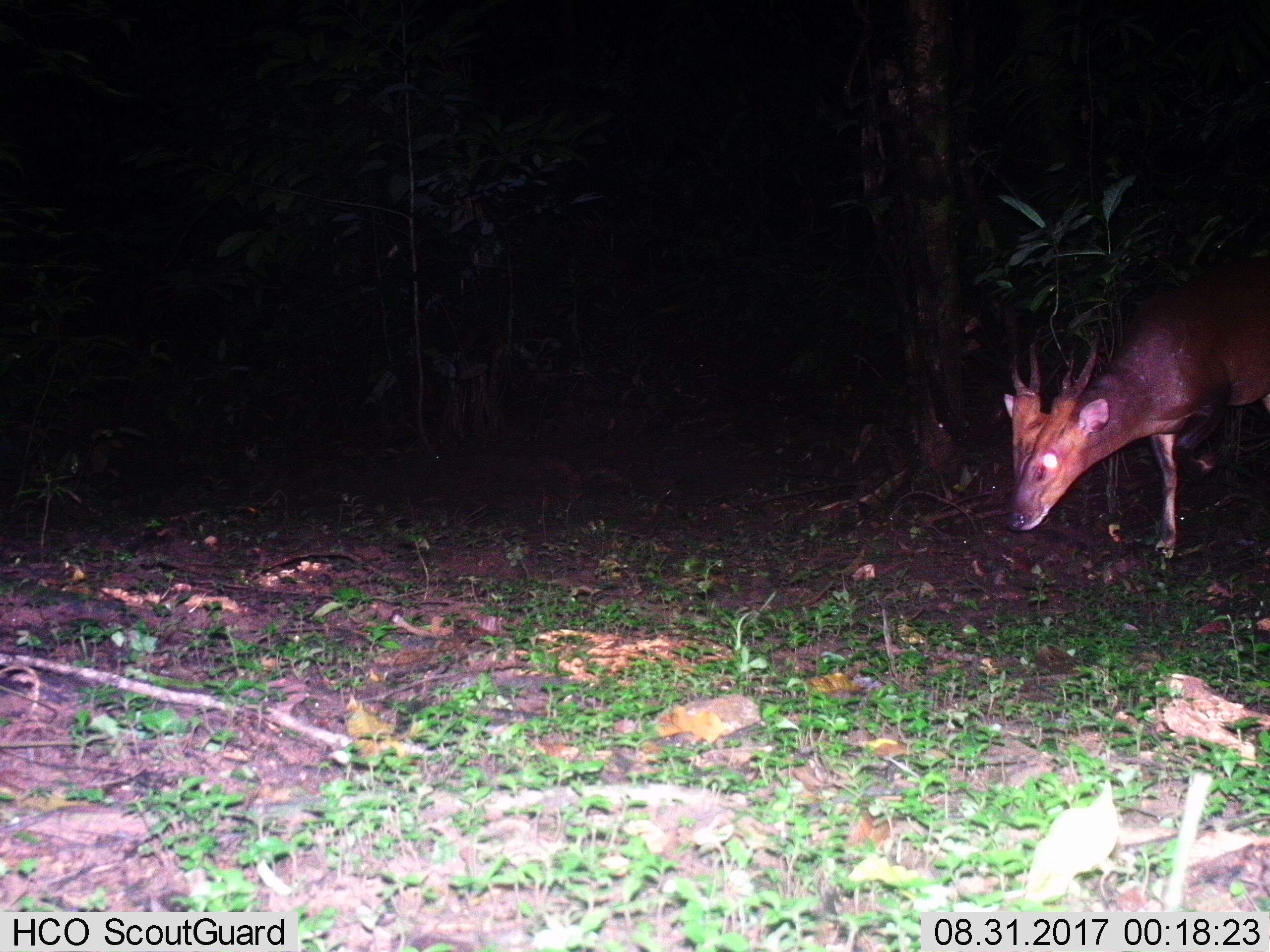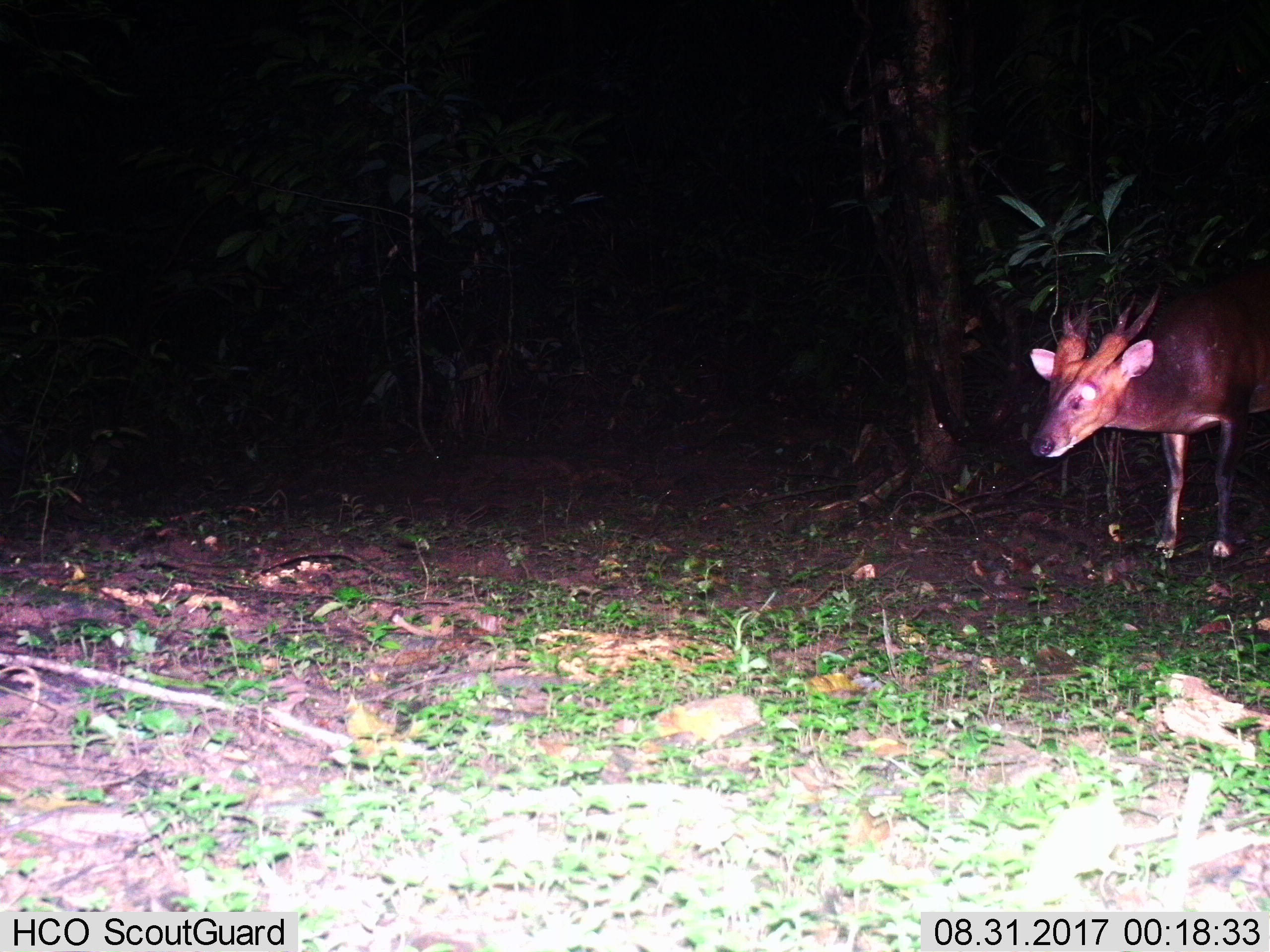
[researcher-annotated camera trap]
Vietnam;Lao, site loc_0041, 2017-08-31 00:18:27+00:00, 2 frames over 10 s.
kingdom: Animalia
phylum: Chordata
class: Mammalia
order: Artiodactyla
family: Cervidae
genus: Muntiacus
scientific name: Muntiacus vuquangensis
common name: large-antlered muntjac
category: large antlered muntjac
Large antlered muntjac (large-antlered muntjac) (Muntiacus vuquangensis). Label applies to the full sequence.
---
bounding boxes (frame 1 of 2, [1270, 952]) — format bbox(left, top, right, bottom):
large antlered muntjac: bbox(1003, 256, 1270, 553)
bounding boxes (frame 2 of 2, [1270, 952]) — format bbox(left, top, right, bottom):
large antlered muntjac: bbox(1029, 264, 1270, 558)